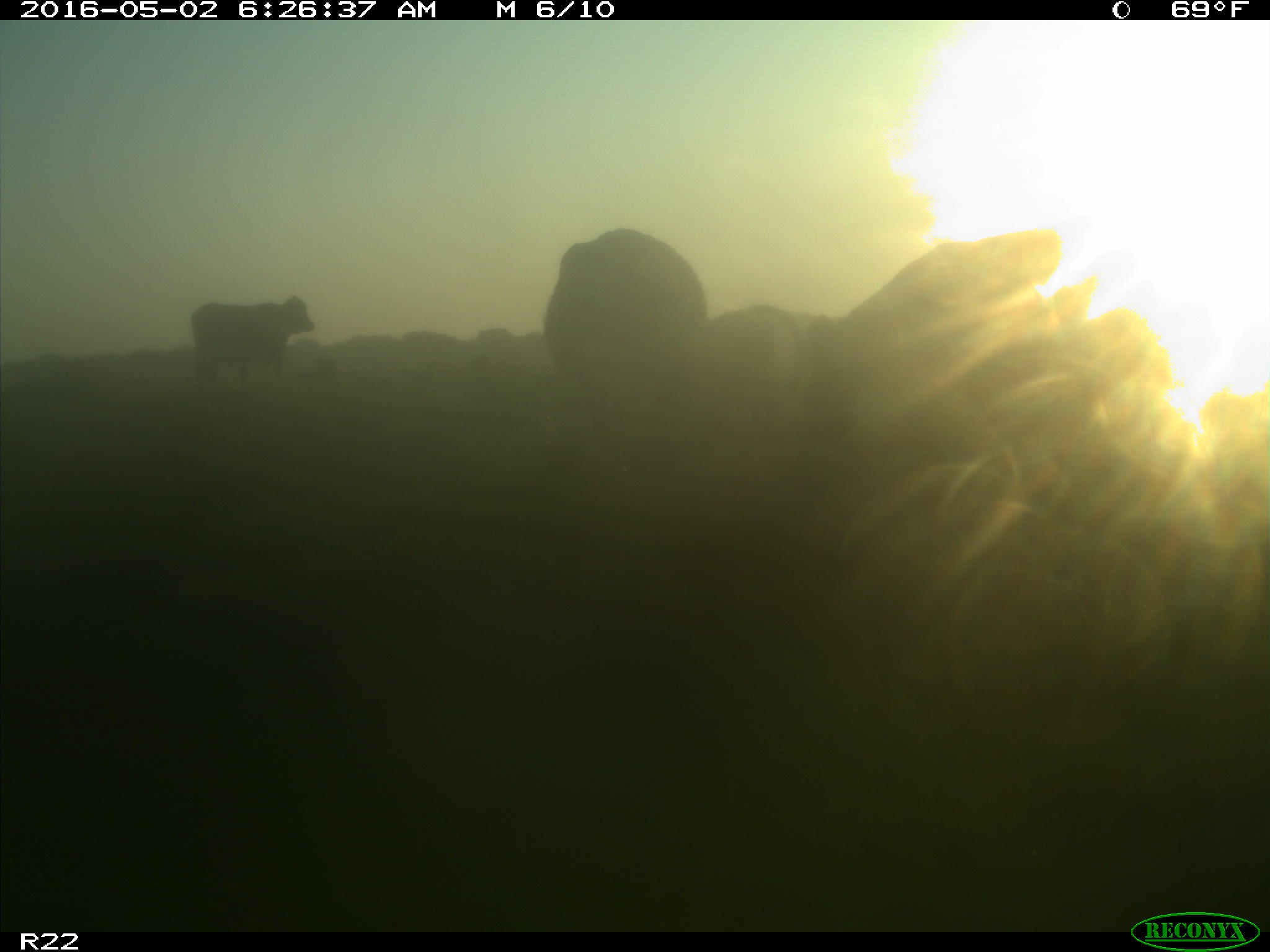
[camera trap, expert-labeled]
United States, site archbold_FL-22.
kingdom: Animalia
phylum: Chordata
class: Mammalia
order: Artiodactyla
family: Bovidae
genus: Bos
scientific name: Bos taurus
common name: domestic cow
Bos taurus (domestic cow).